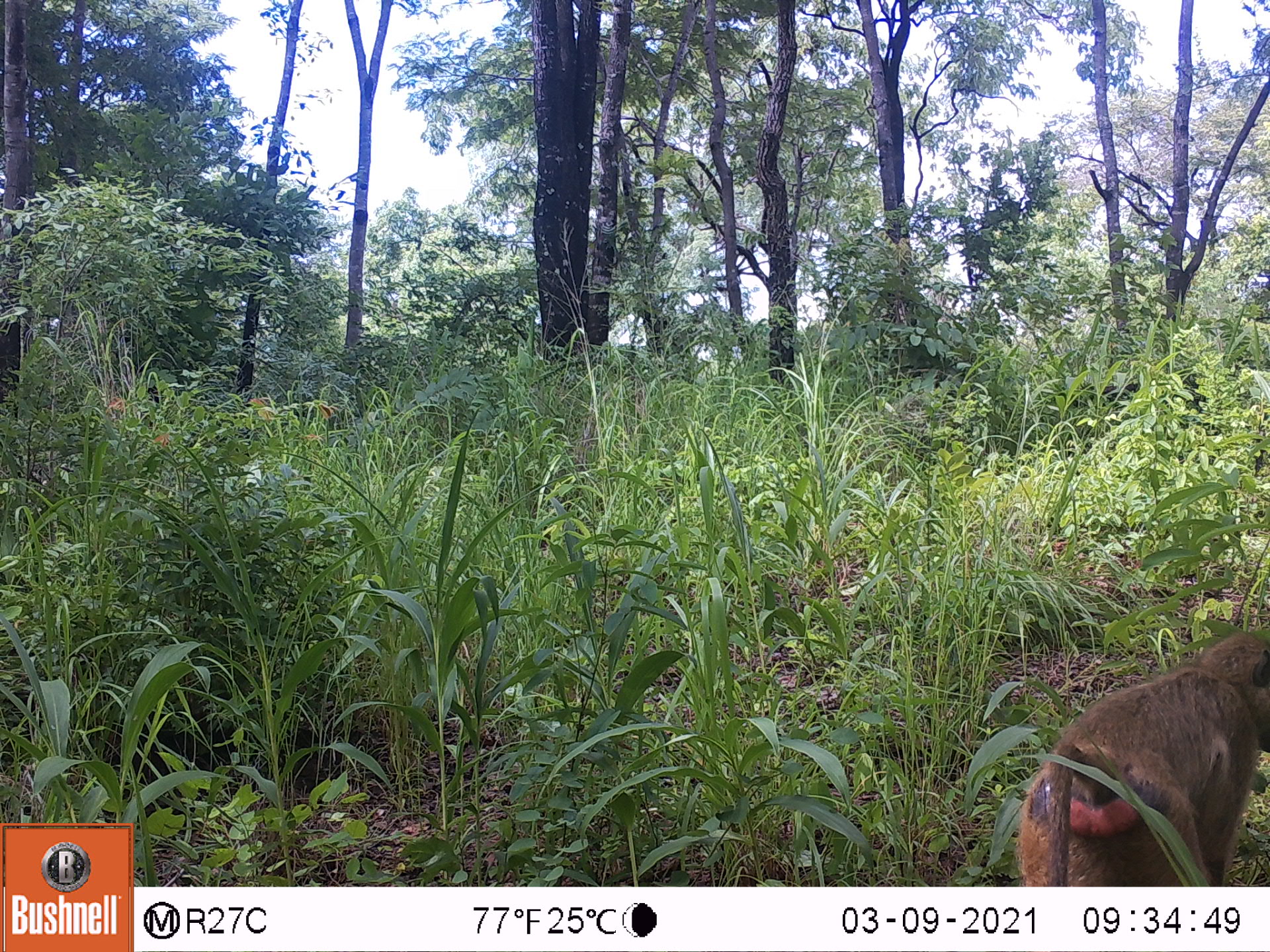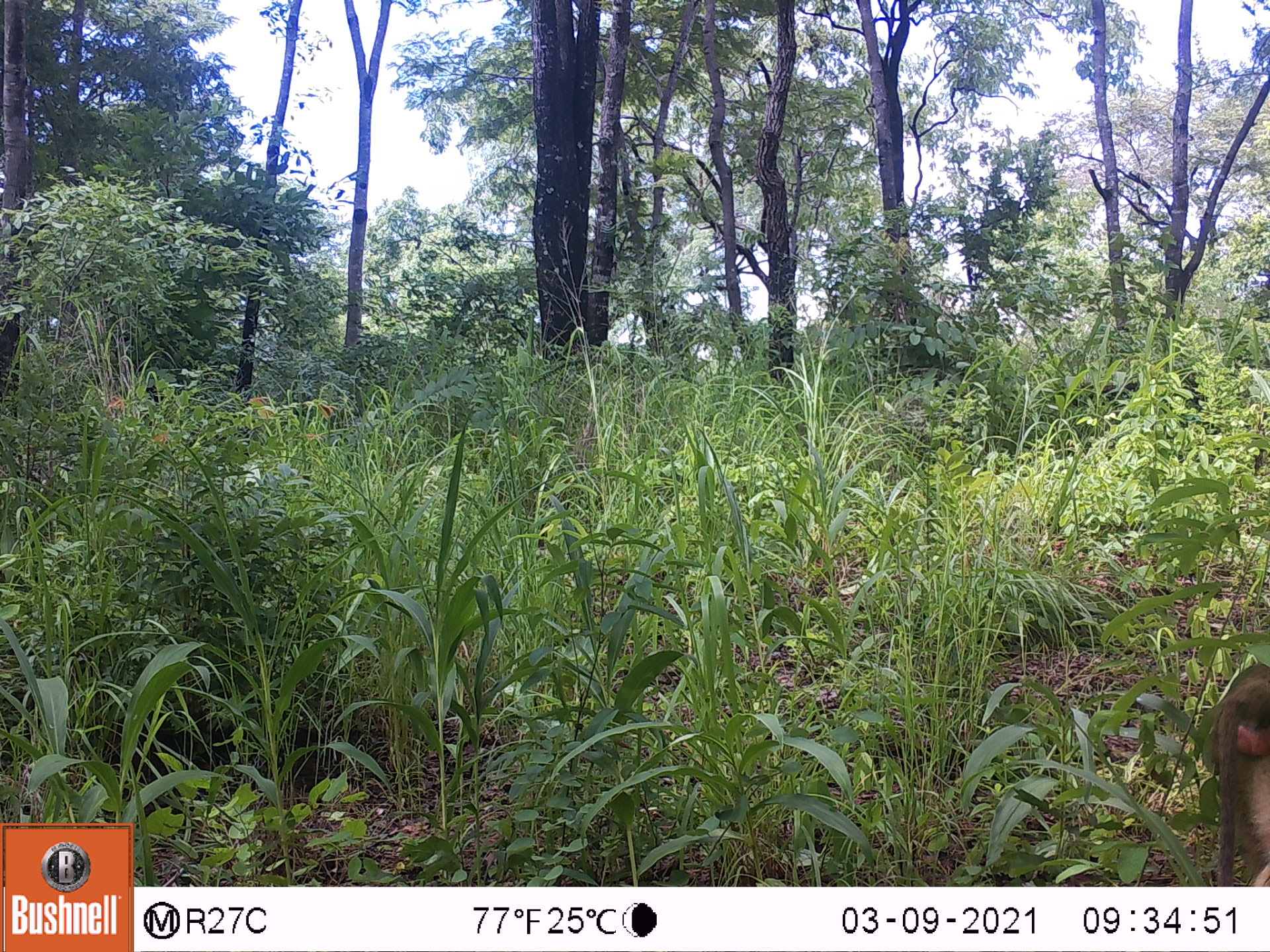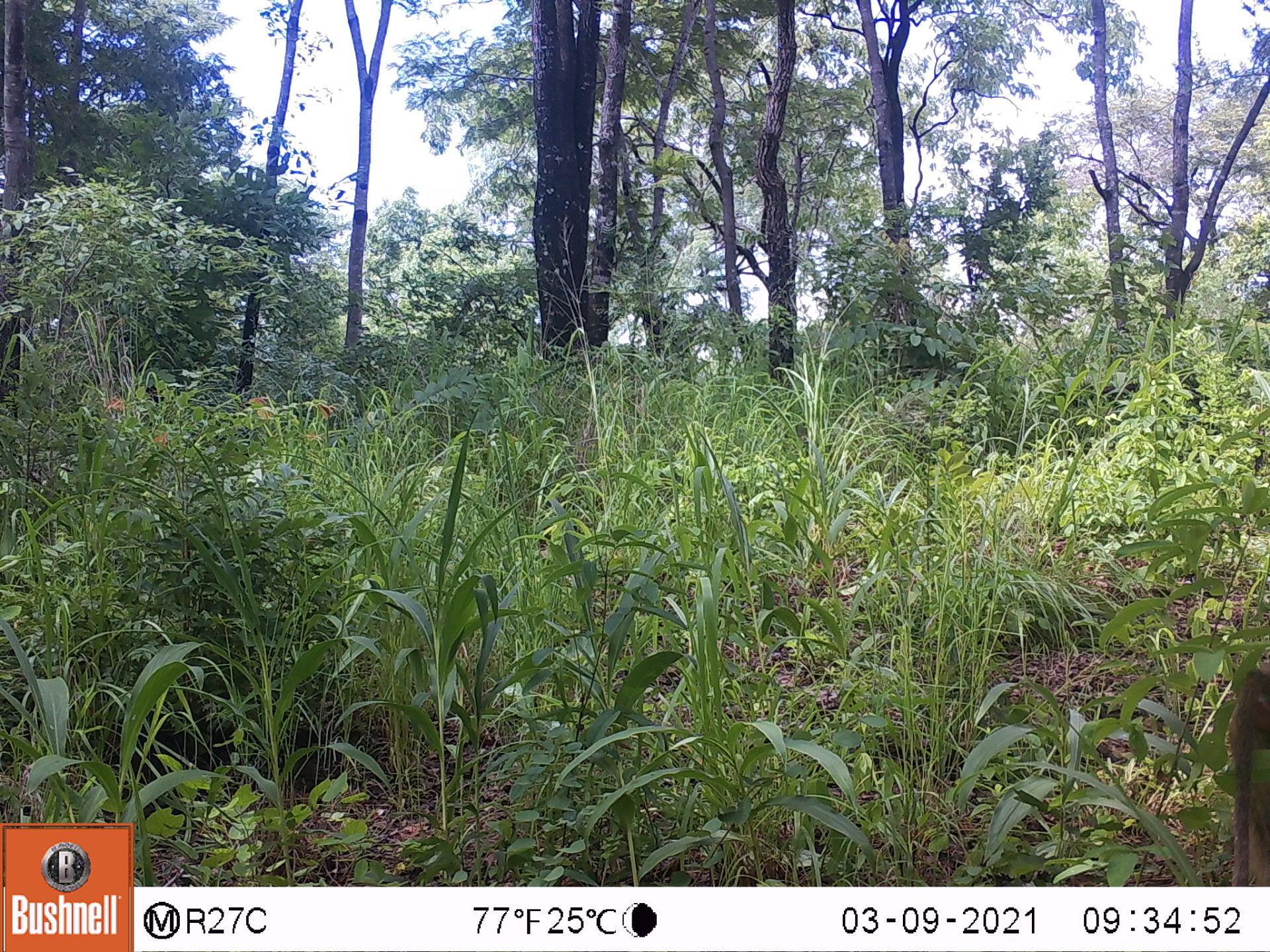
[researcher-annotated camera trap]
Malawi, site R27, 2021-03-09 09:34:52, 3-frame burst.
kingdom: Animalia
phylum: Chordata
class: Mammalia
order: Primates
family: Cercopithecidae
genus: Papio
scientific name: Papio cynocephalus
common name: yellow baboon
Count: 1.